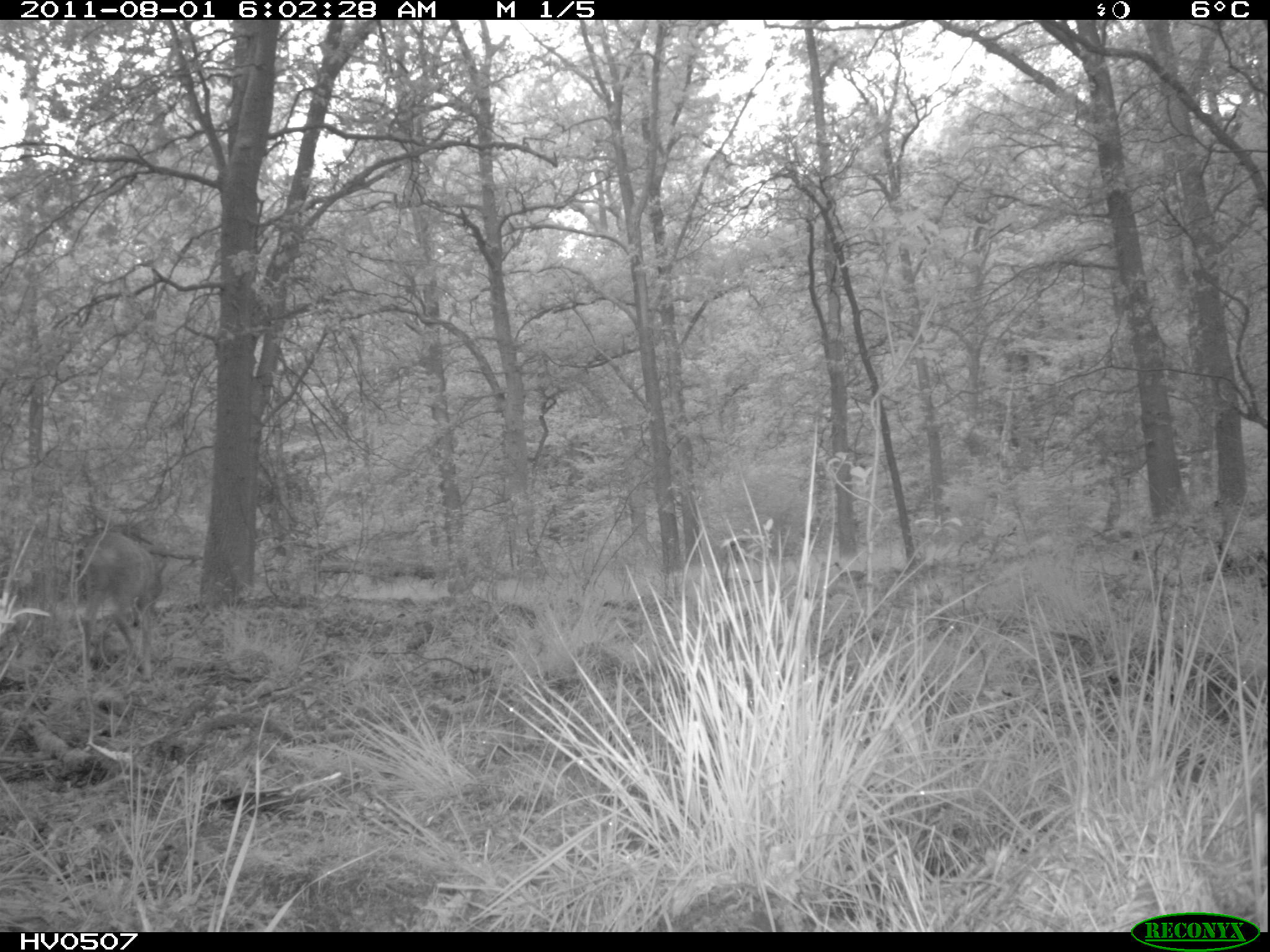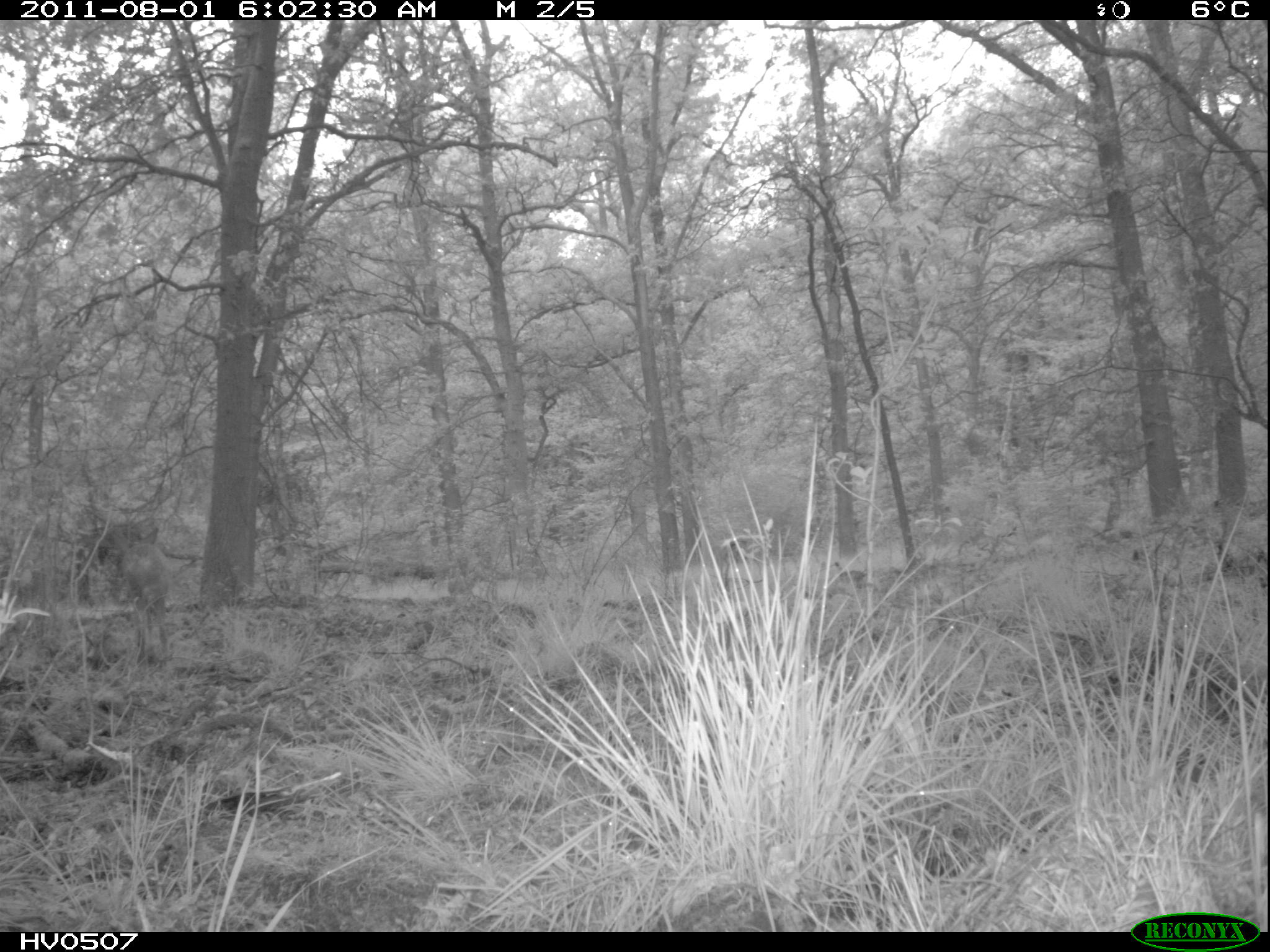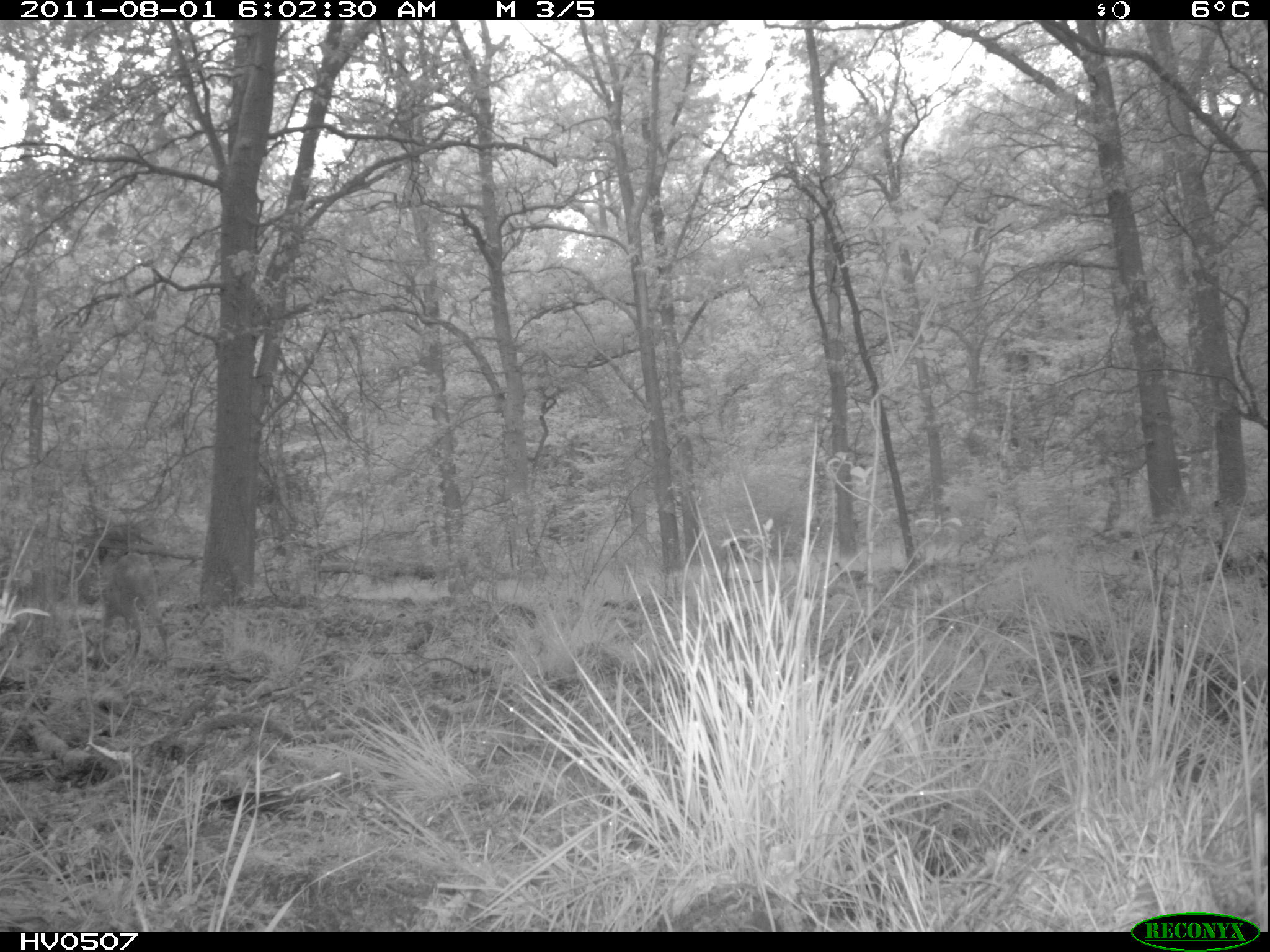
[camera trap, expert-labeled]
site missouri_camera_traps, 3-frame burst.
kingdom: Animalia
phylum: Chordata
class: Mammalia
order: Artiodactyla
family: Cervidae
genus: Capreolus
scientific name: Capreolus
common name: roe deer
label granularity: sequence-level